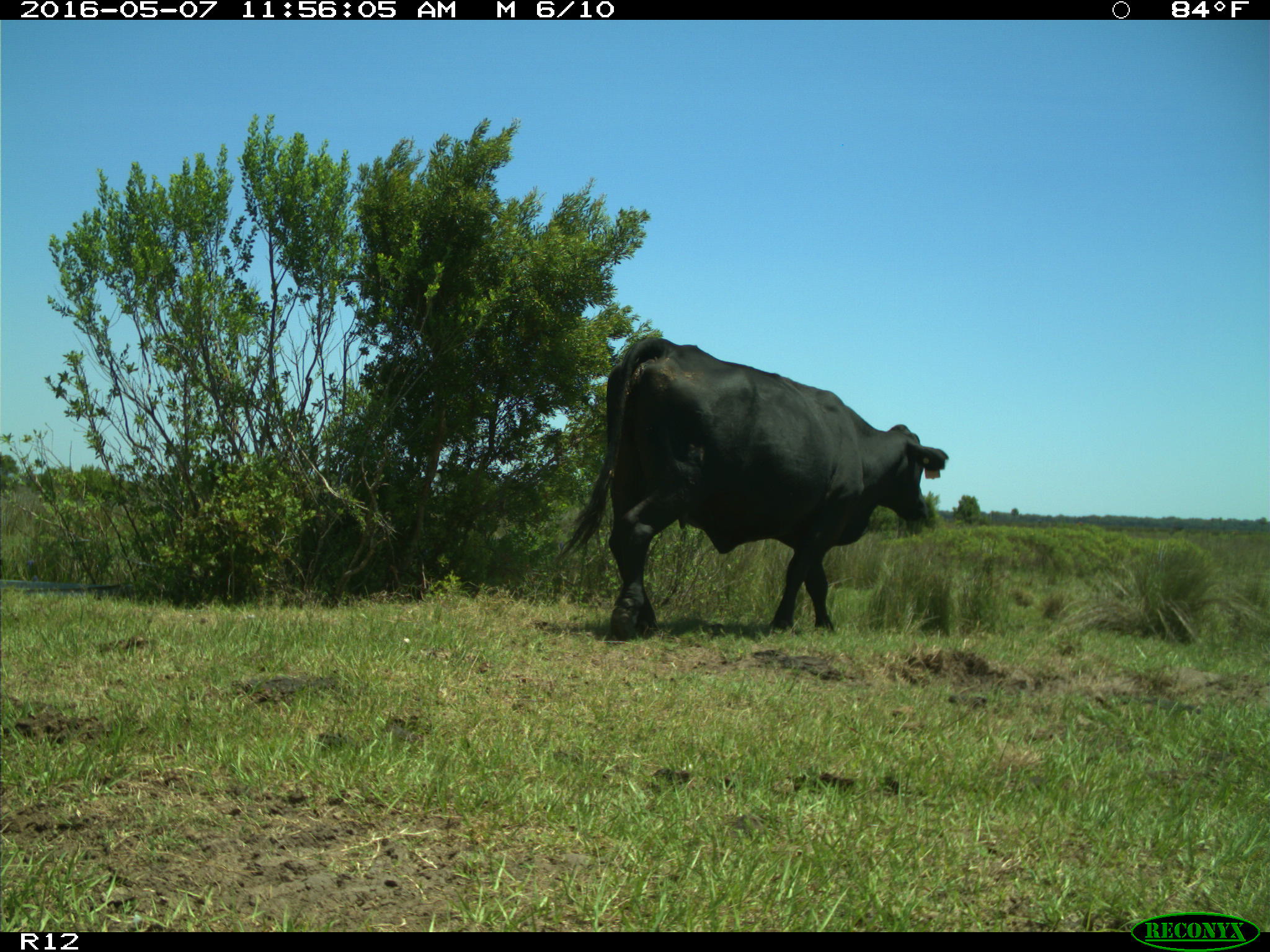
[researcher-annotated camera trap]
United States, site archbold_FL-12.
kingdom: Animalia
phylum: Chordata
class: Mammalia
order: Artiodactyla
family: Bovidae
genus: Bos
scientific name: Bos taurus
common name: domestic cow